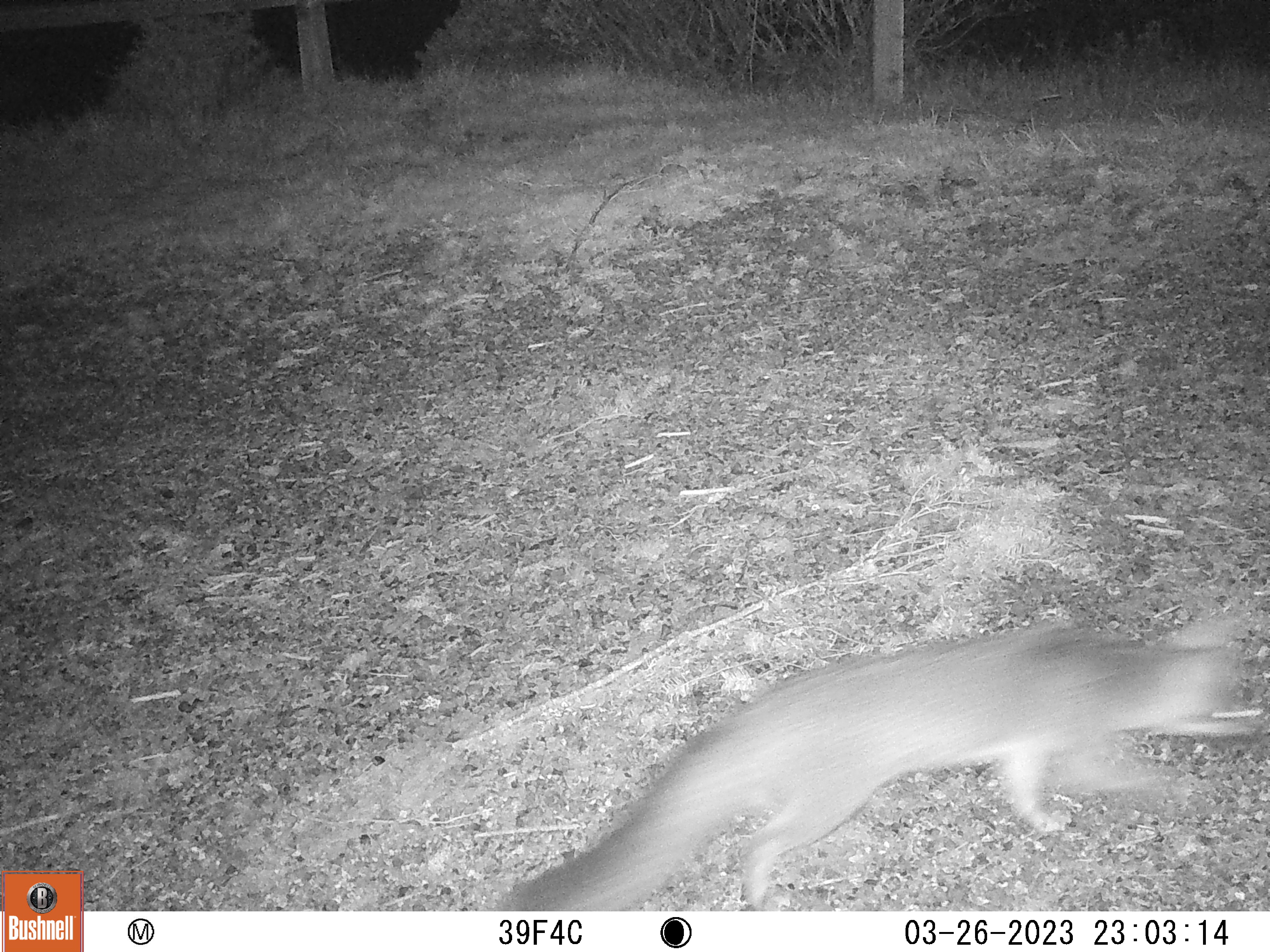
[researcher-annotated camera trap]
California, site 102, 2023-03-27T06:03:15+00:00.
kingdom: Animalia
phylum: Chordata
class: Mammalia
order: Carnivora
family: Canidae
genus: Urocyon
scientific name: Urocyon cinereoargenteus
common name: gray fox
Gray fox (Urocyon cinereoargenteus).